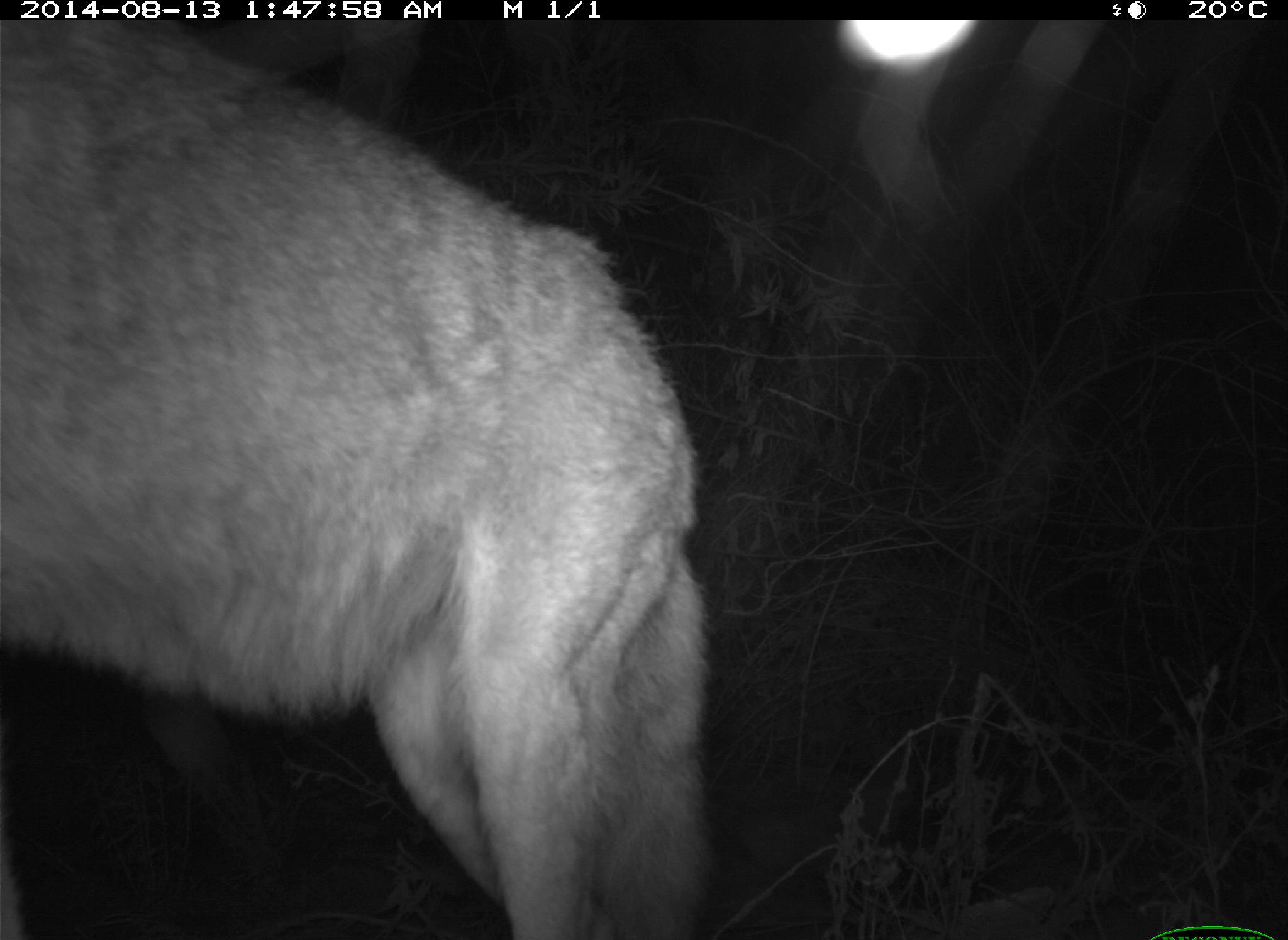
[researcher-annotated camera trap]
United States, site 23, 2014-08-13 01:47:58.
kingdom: Animalia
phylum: Chordata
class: Mammalia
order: Carnivora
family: Canidae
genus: Canis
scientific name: Canis latrans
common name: coyote